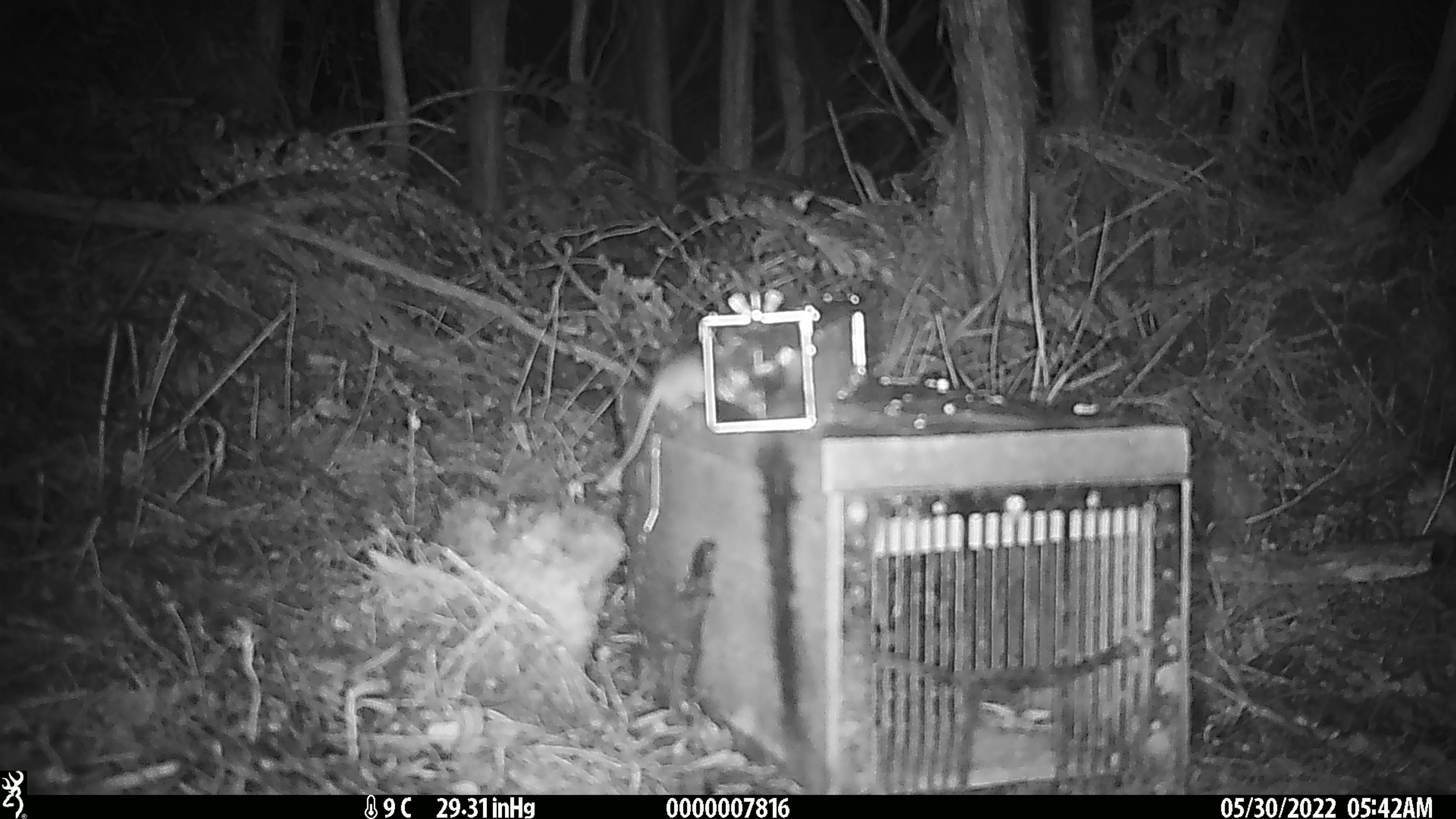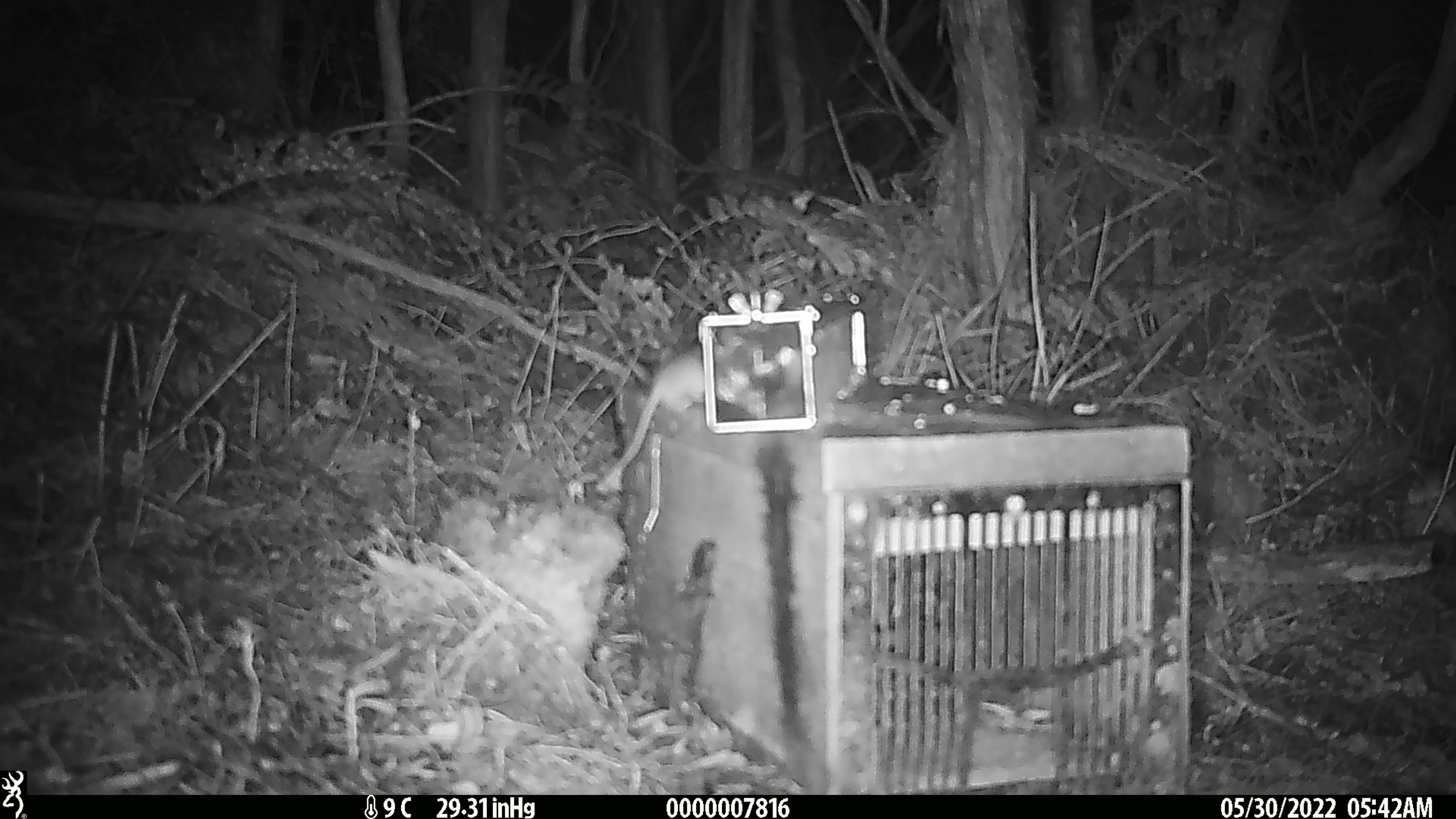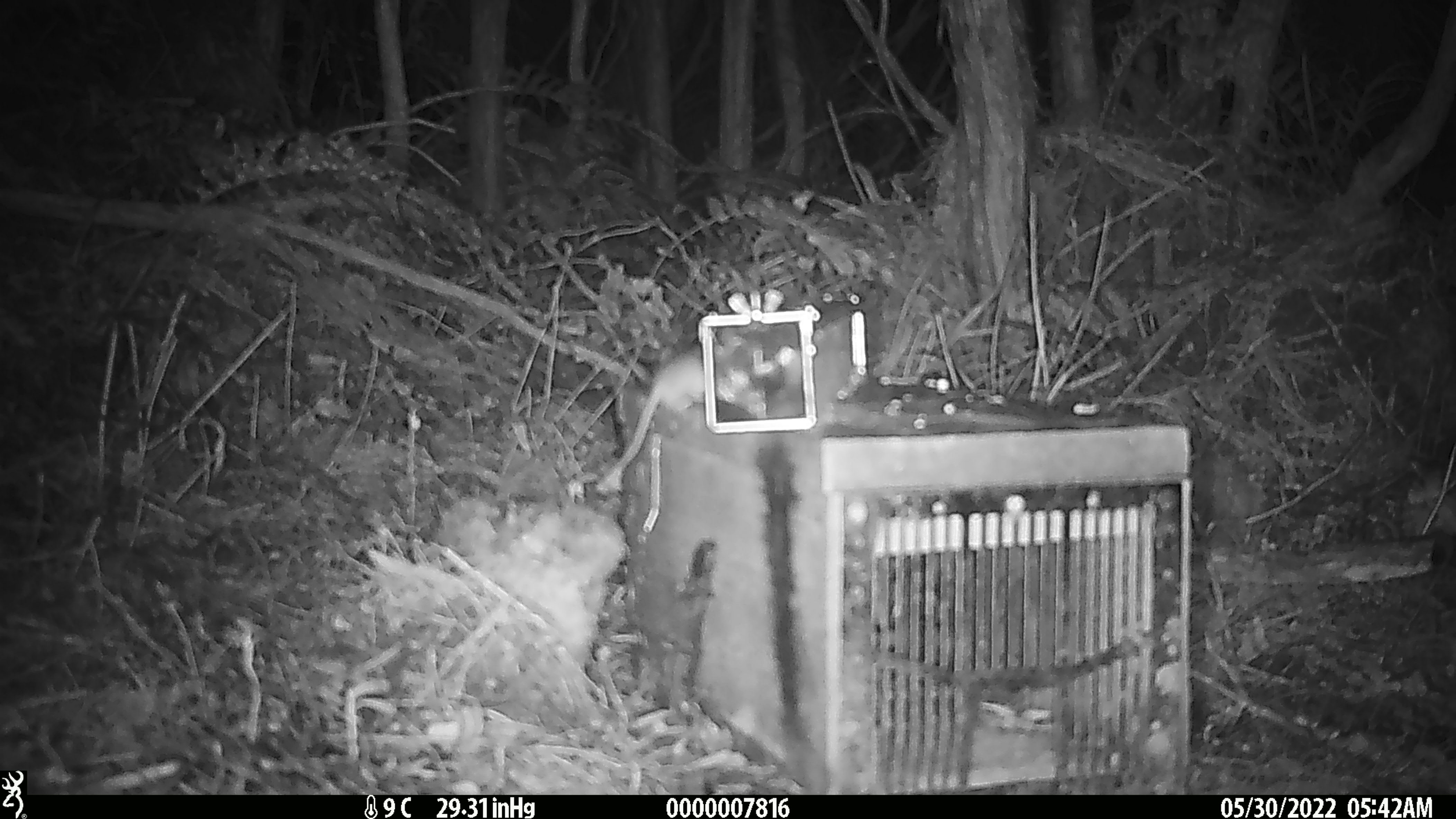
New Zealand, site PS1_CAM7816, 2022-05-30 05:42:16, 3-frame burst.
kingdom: Animalia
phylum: Chordata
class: Mammalia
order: Rodentia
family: Muridae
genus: Mus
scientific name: Mus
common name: mouse